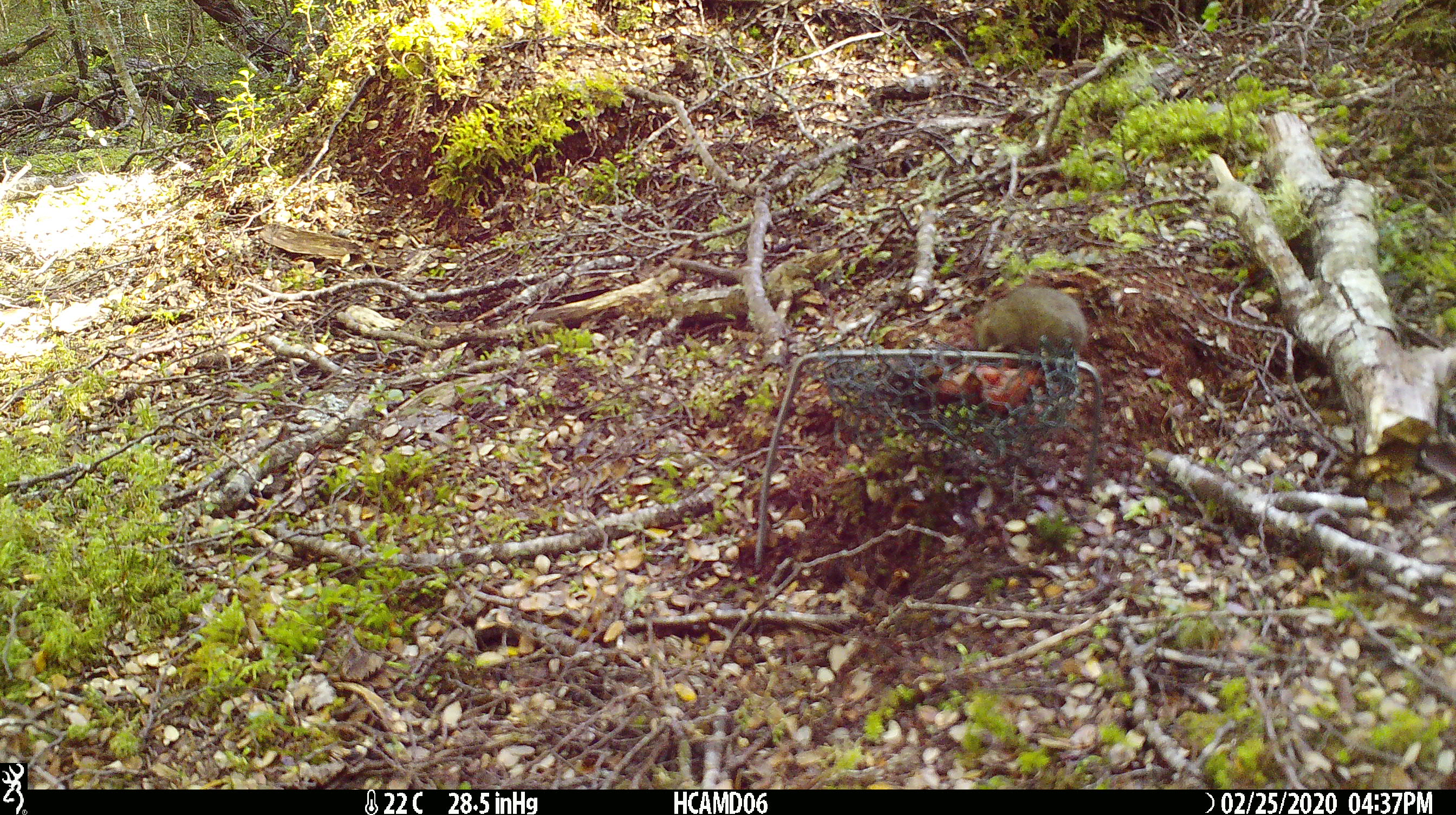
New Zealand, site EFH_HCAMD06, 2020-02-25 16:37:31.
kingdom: Animalia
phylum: Chordata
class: Mammalia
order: Rodentia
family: Muridae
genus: Mus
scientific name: Mus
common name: mouse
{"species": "mouse (Mus)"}